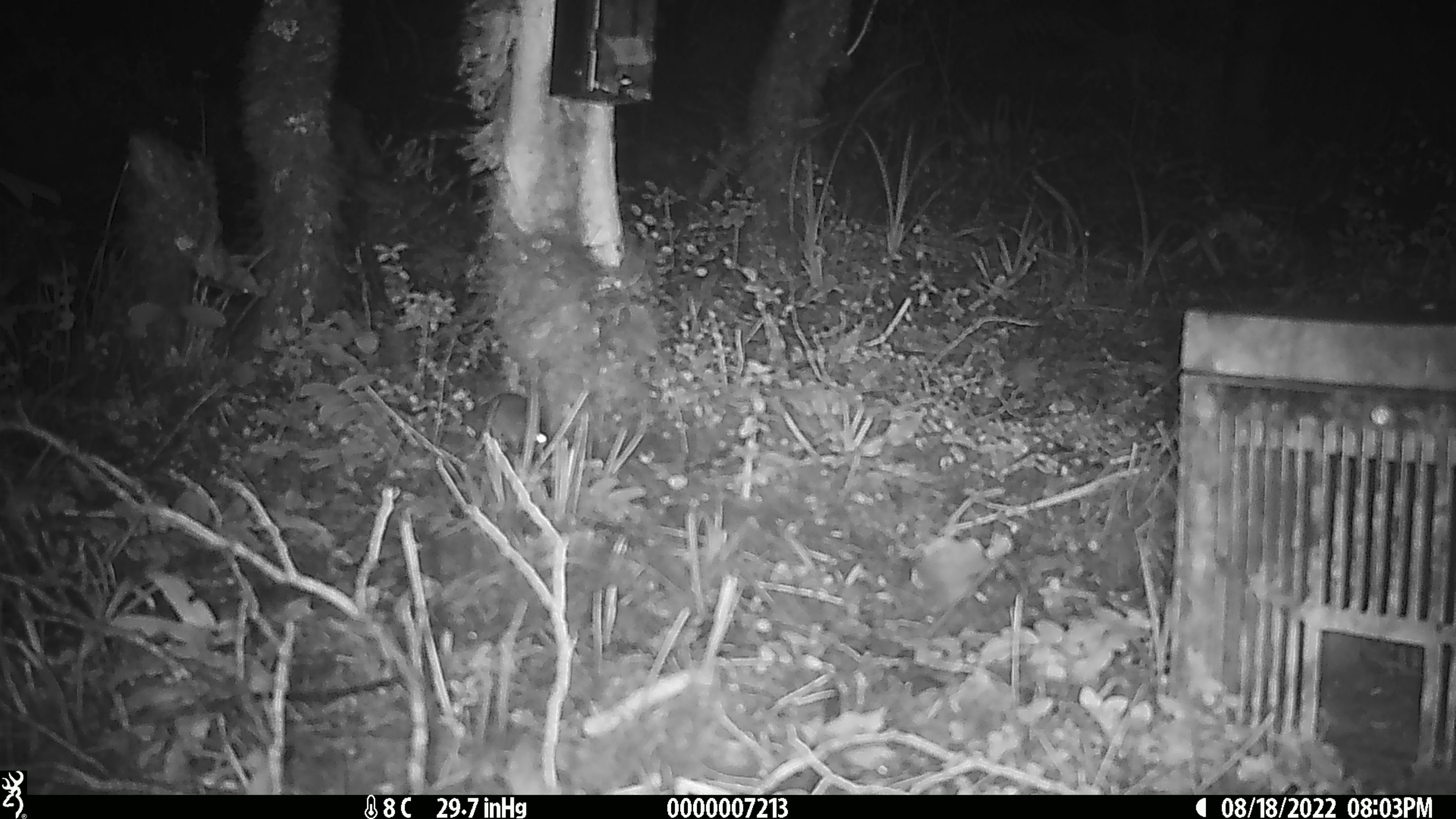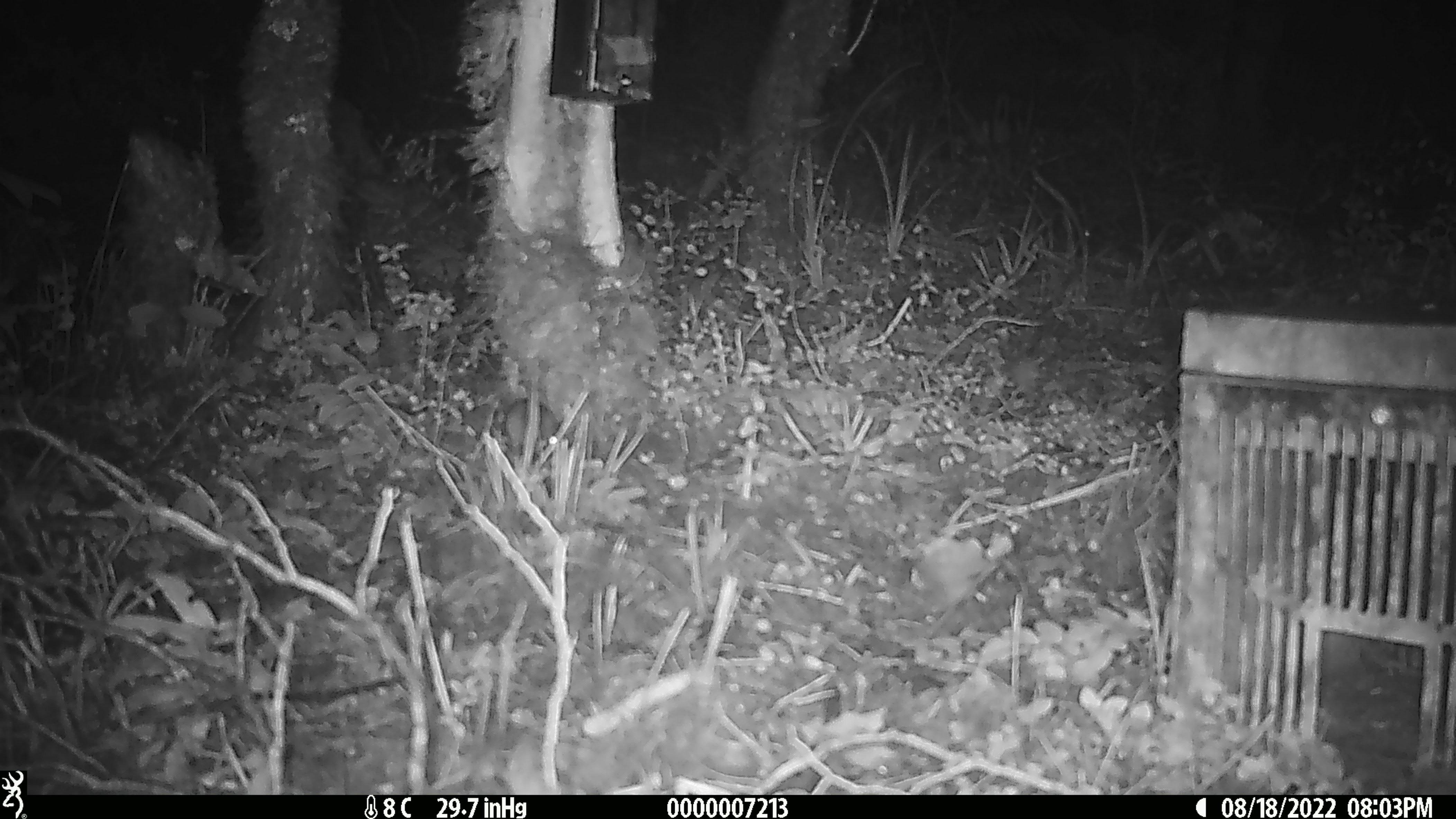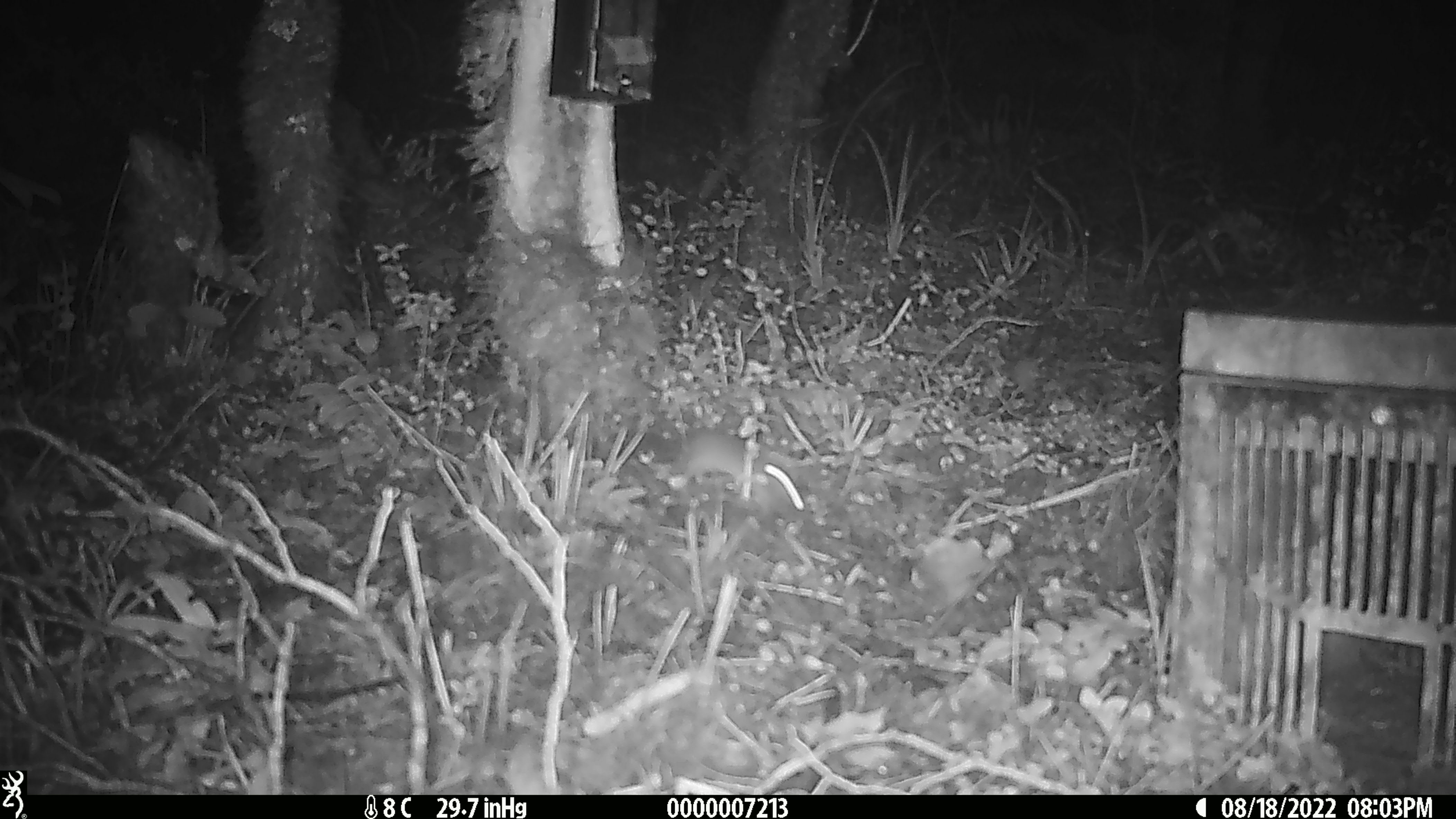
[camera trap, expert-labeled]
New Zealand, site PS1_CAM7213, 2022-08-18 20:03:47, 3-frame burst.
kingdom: Animalia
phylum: Chordata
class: Mammalia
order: Rodentia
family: Muridae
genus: Mus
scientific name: Mus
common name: mouse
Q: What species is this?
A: Mouse (Mus).